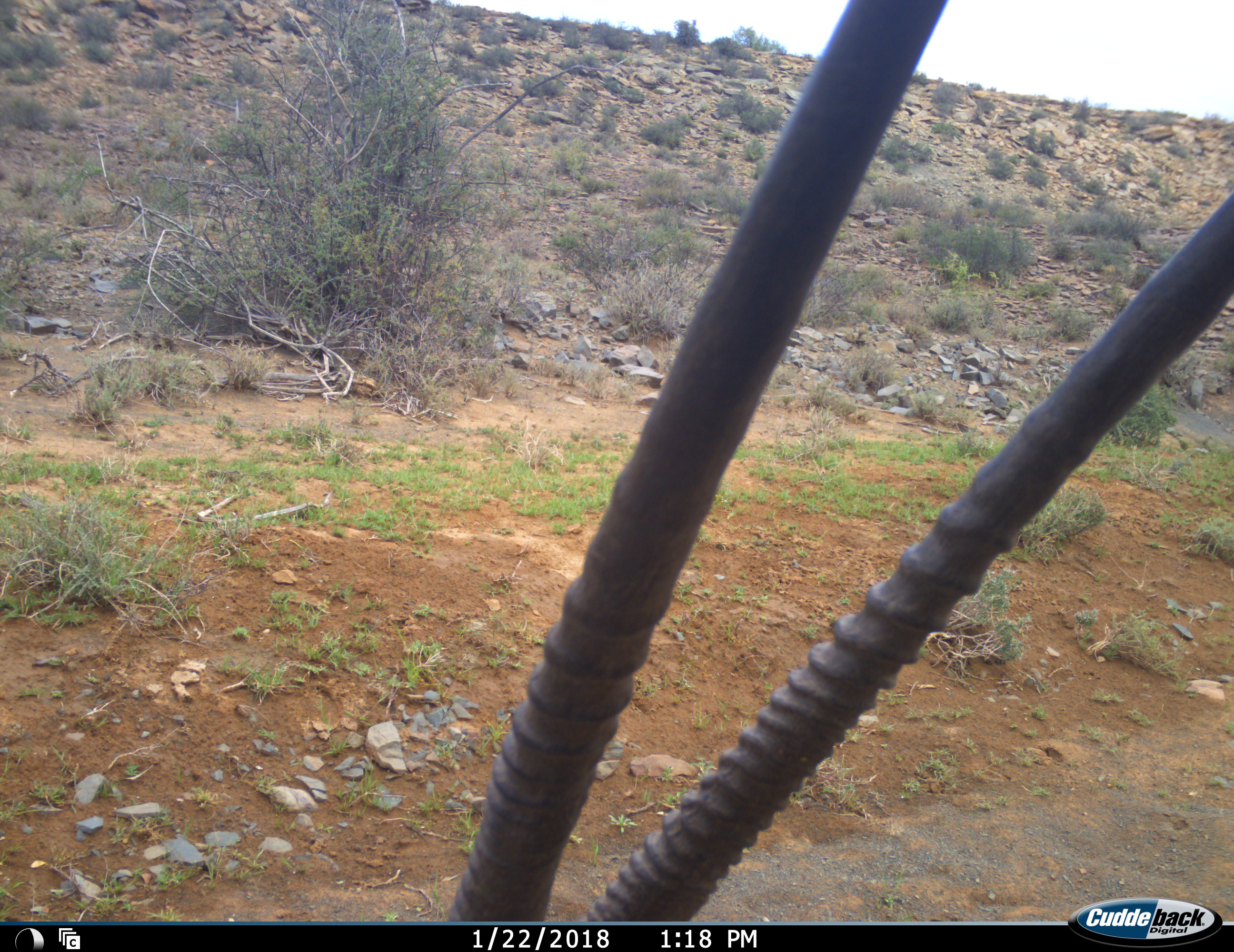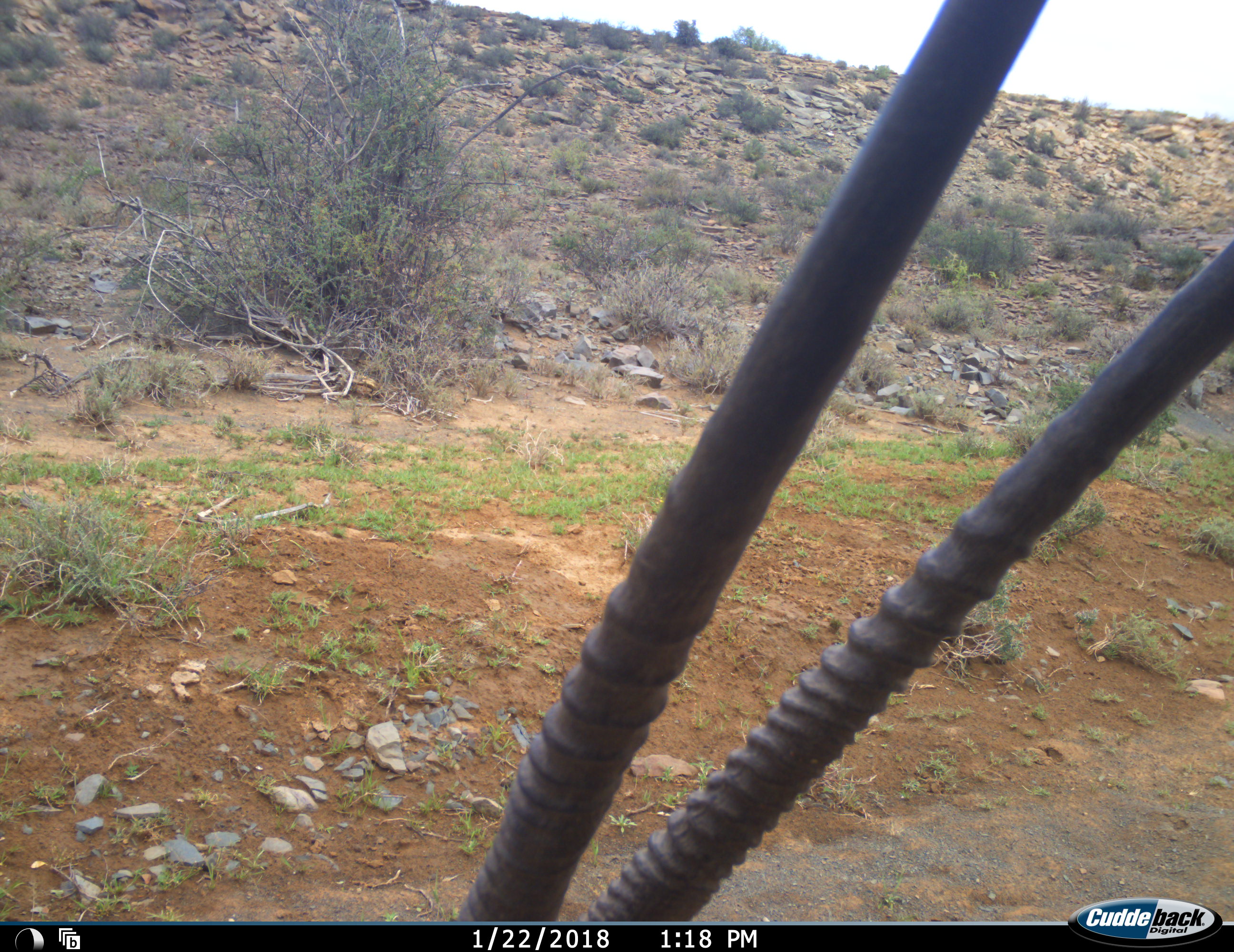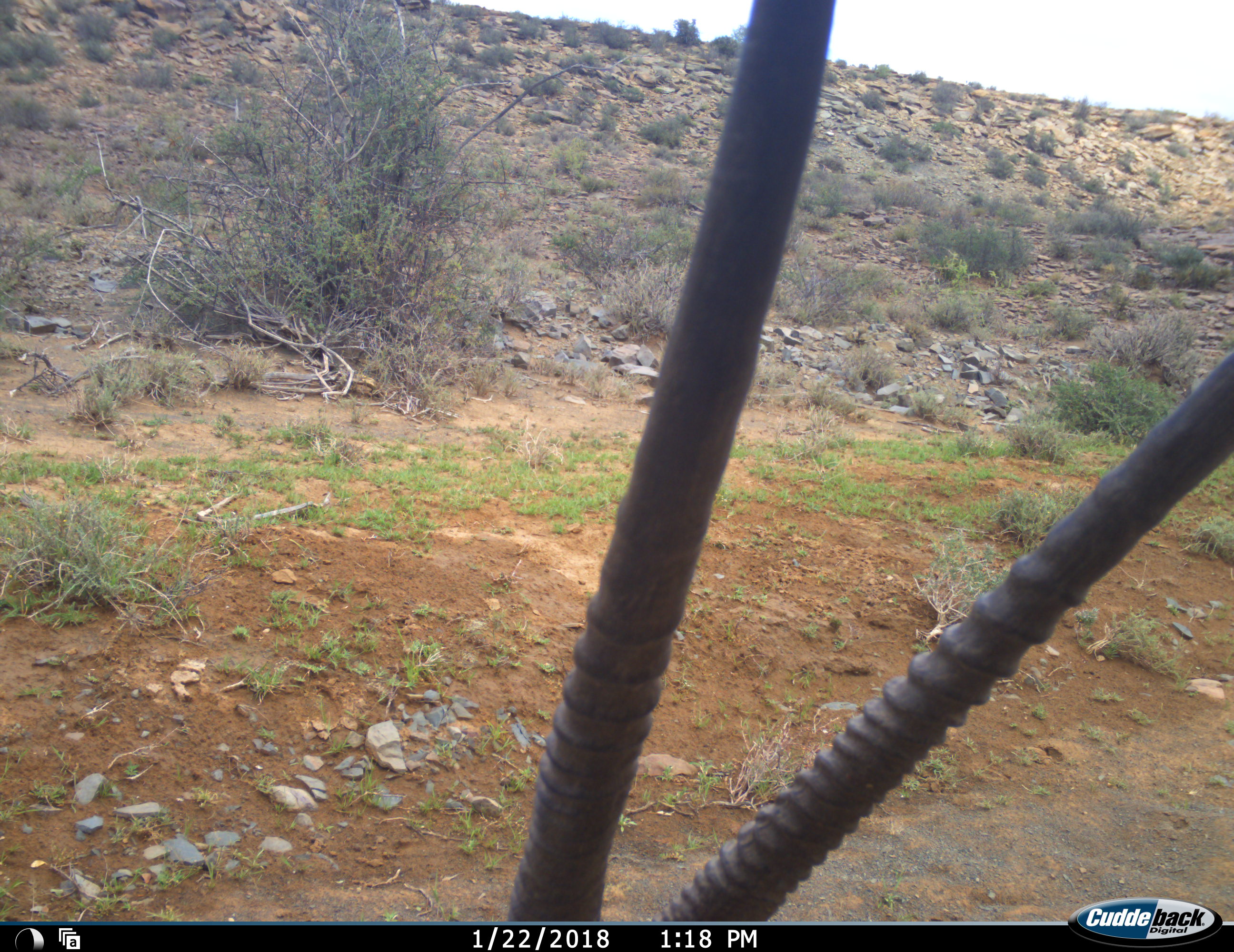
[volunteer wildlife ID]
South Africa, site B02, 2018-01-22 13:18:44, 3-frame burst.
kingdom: Animalia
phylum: Chordata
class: Mammalia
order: Artiodactyla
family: Bovidae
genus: Oryx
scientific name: Oryx gazella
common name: gemsbok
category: gemsbokoryx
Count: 1.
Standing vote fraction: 70%.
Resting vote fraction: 20%.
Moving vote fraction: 10%.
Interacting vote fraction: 0%.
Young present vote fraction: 0%.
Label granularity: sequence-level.